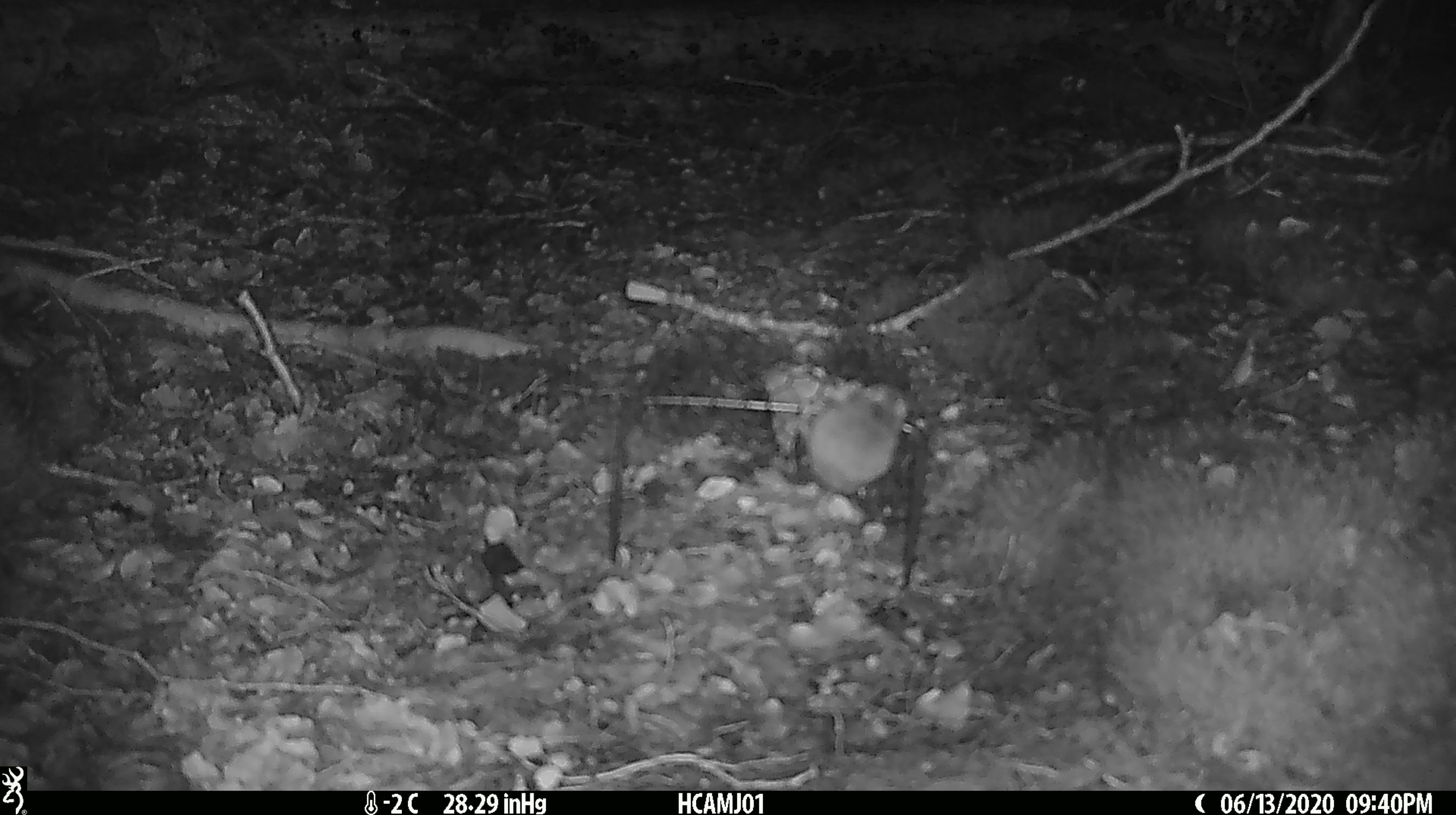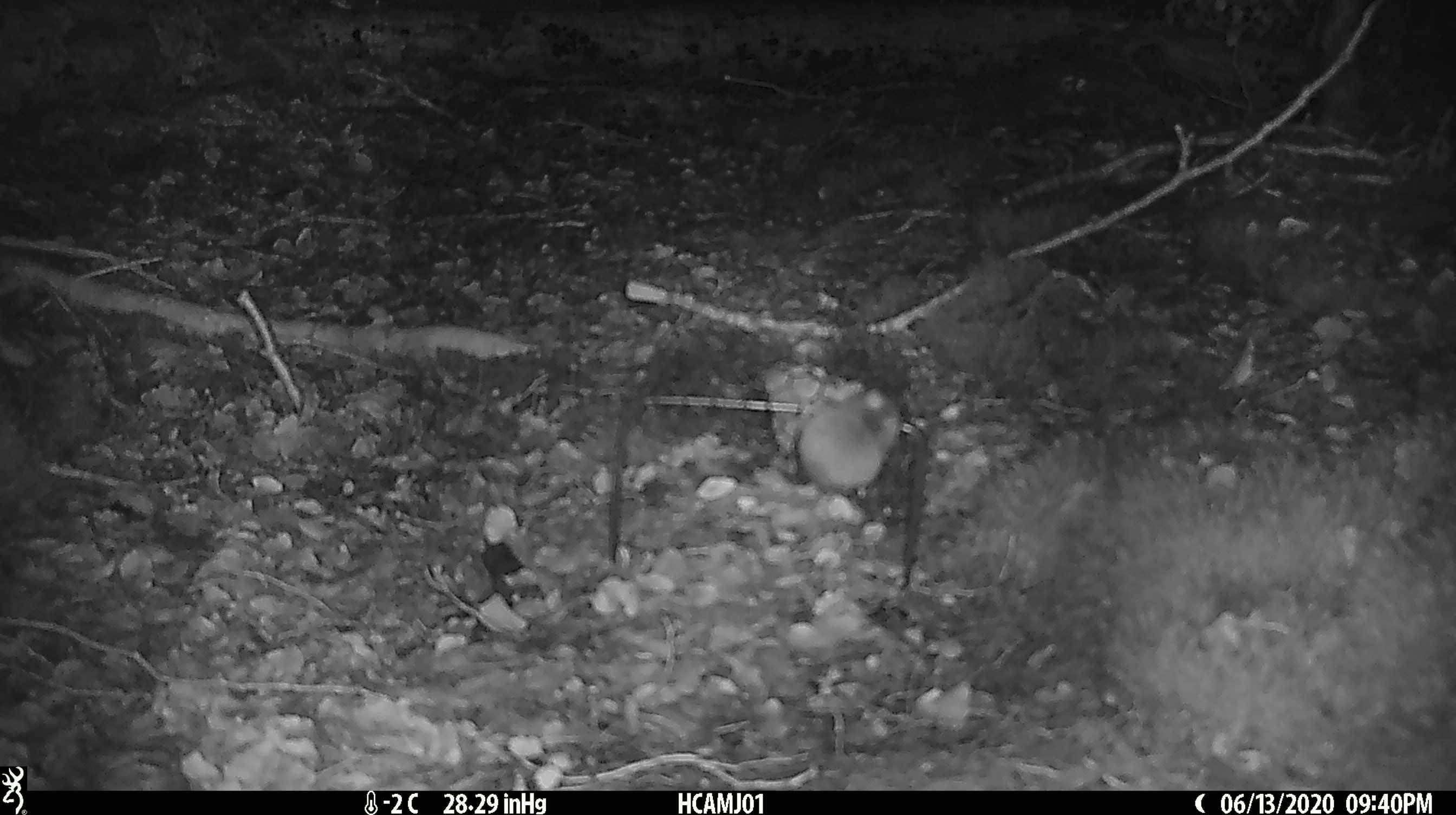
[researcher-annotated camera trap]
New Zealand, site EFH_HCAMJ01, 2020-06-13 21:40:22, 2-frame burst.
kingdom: Animalia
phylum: Chordata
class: Mammalia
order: Rodentia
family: Muridae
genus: Mus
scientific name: Mus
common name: mouse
Mouse (Mus).